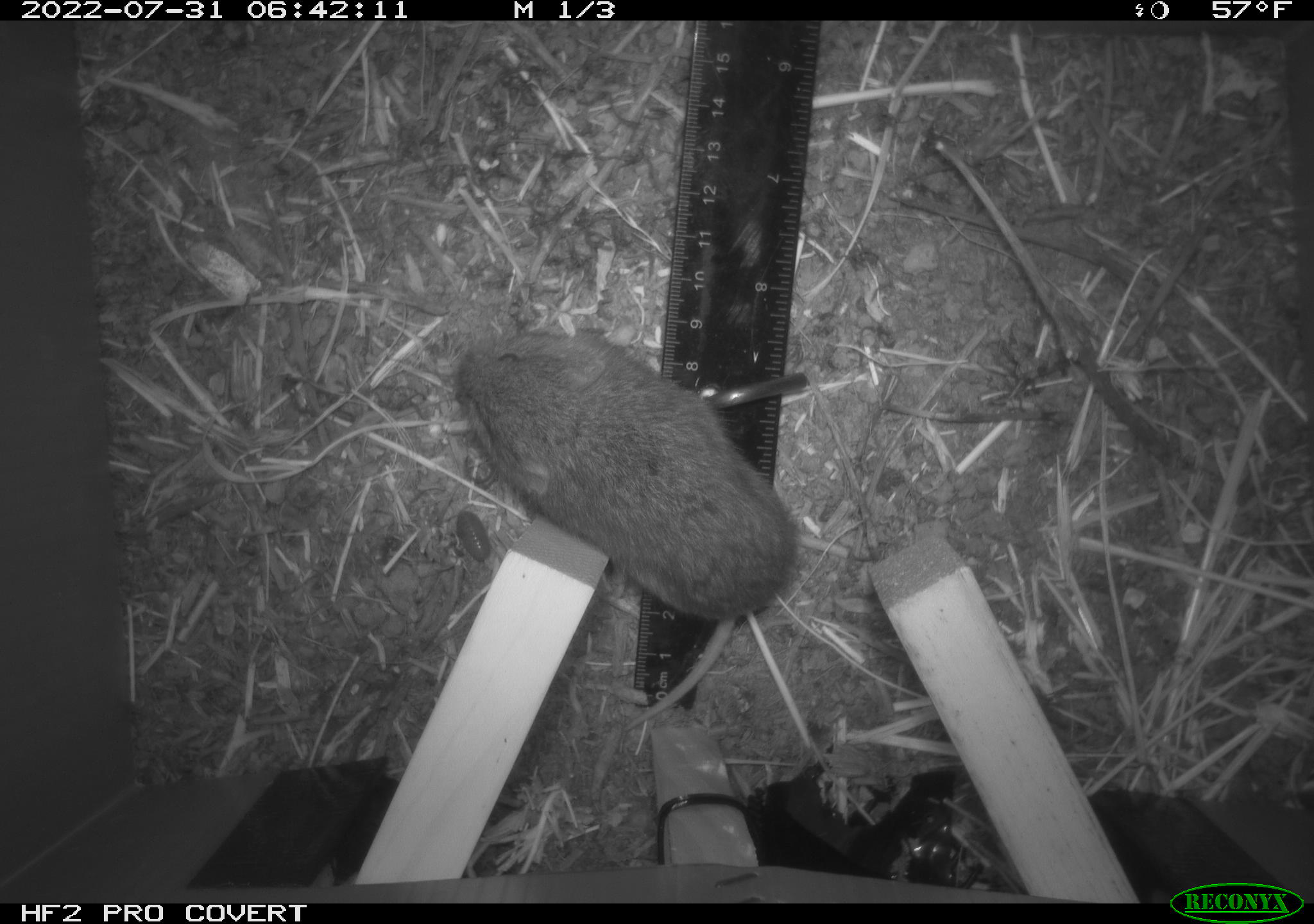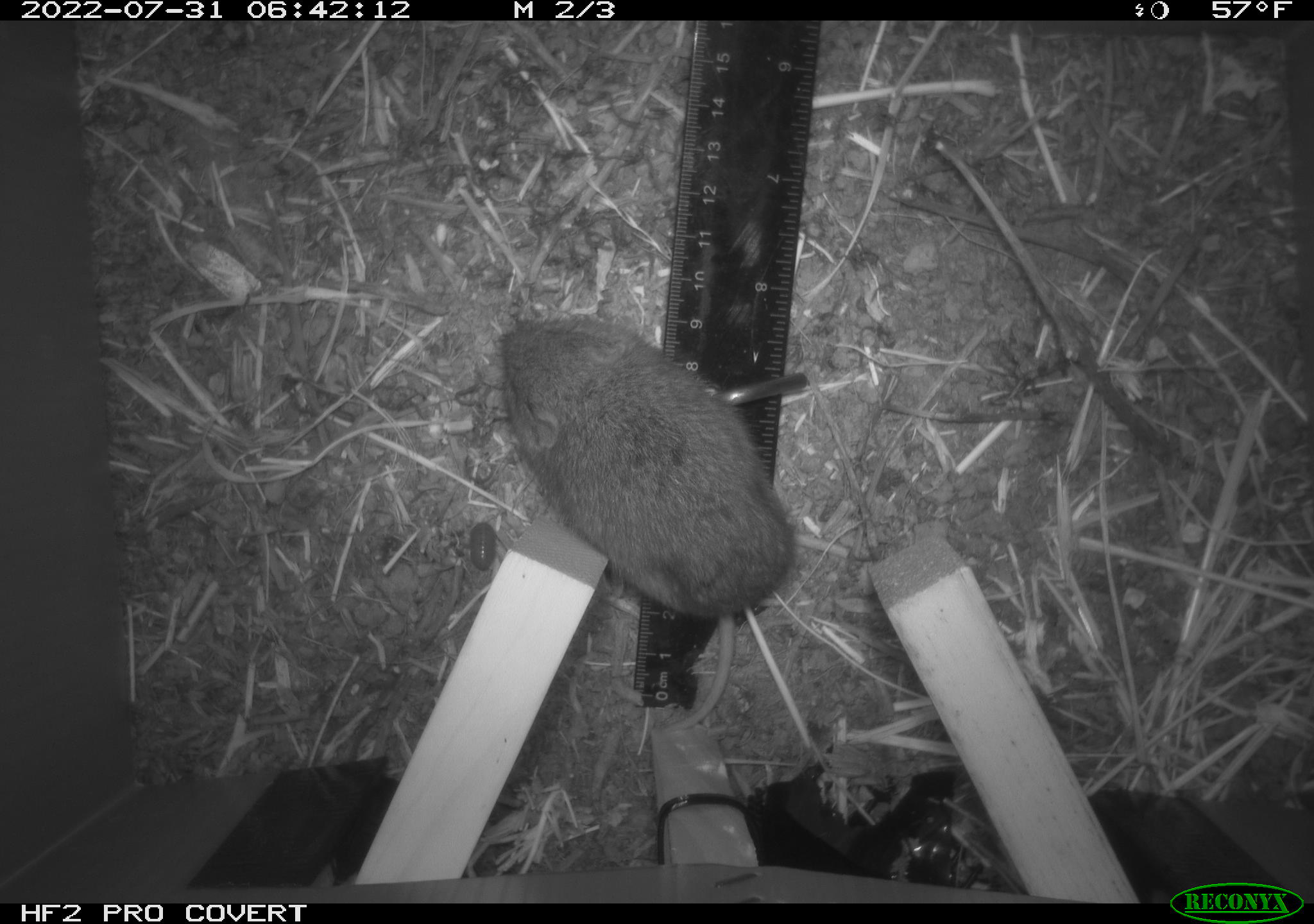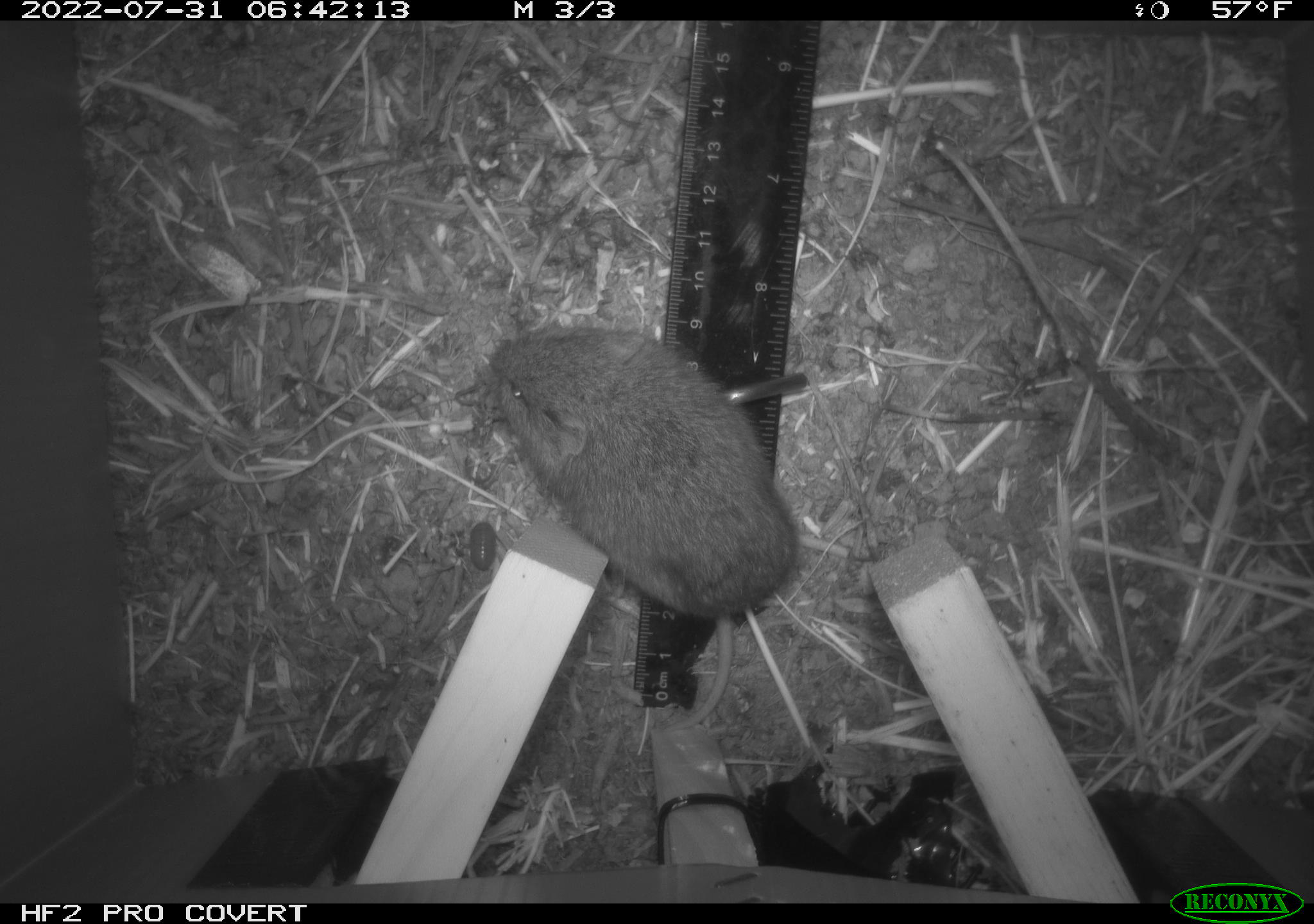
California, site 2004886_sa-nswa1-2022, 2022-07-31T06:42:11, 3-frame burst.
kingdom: Animalia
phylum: Chordata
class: Mammalia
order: Rodentia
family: Cricetidae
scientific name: Cricetidae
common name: hamsters, voles, lemmings, and allies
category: cricetidae family